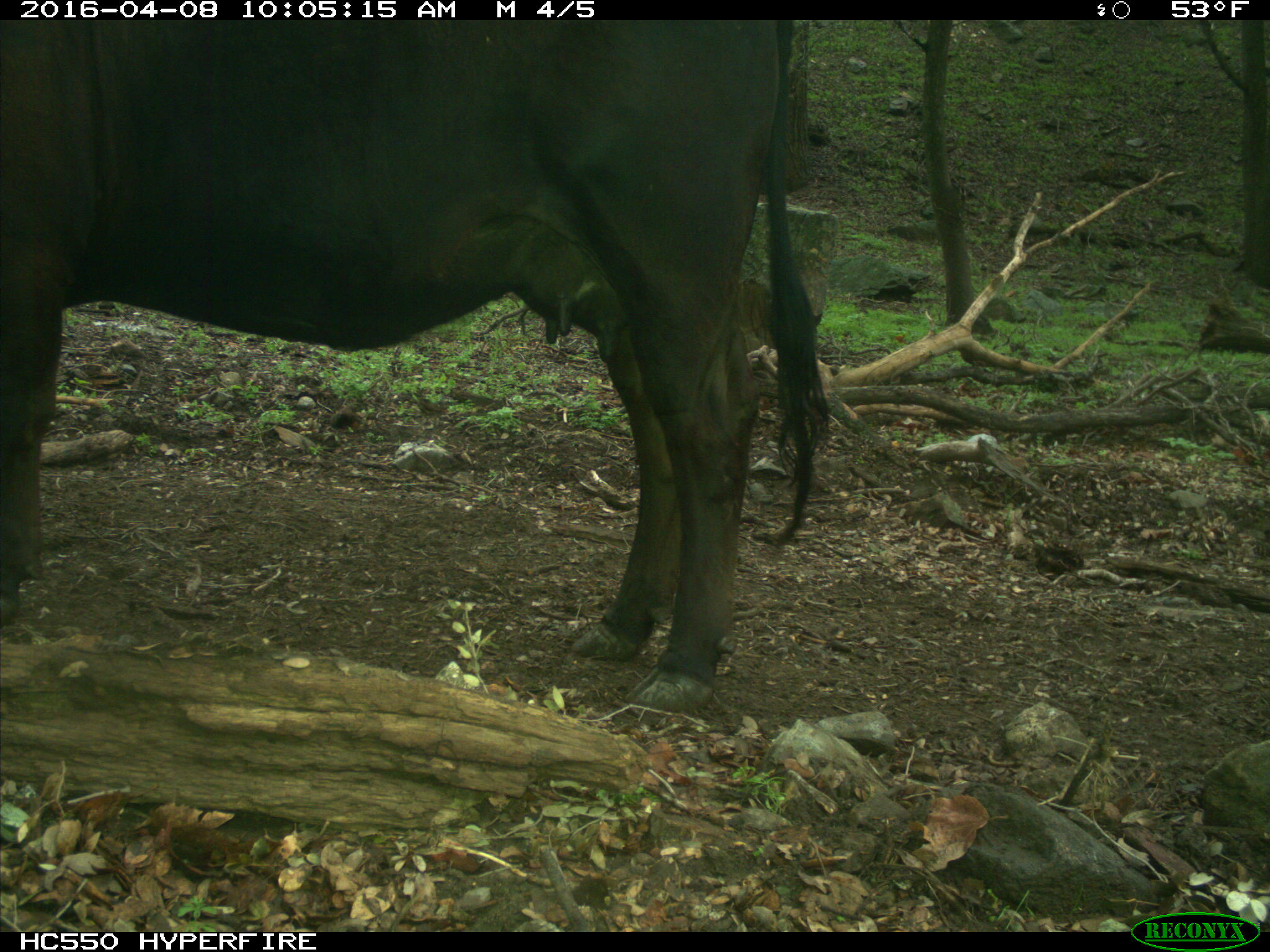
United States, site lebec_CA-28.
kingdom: Animalia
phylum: Chordata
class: Mammalia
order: Artiodactyla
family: Bovidae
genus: Bos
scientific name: Bos taurus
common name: domestic cow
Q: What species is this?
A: Bos taurus (domestic cow).